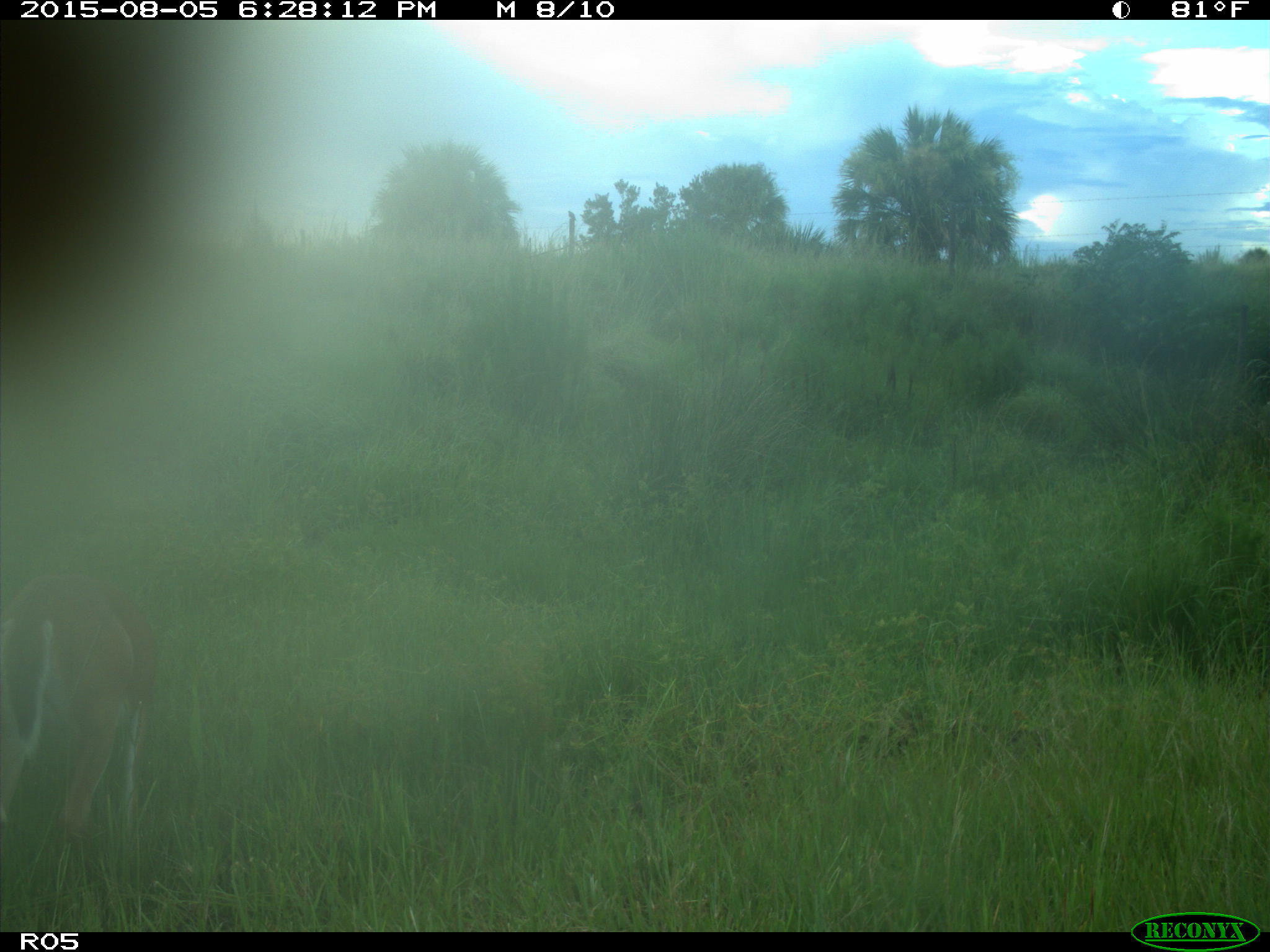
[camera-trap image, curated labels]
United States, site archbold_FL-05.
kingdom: Animalia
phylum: Chordata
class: Mammalia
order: Artiodactyla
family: Cervidae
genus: Odocoileus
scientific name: Odocoileus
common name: deer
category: unidentified deer